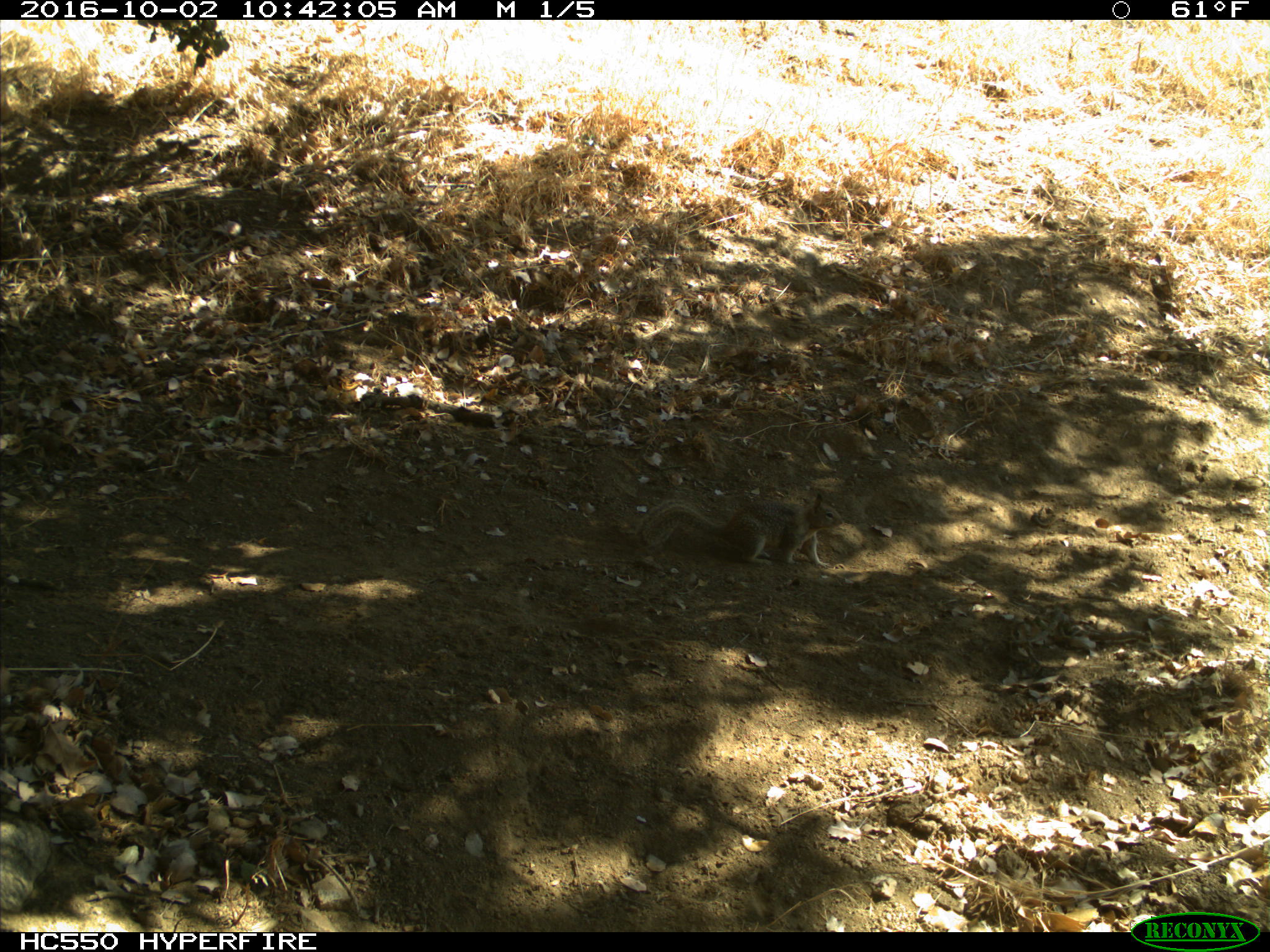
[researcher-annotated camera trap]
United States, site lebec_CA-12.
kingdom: Animalia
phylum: Chordata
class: Mammalia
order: Rodentia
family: Sciuridae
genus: Otospermophilus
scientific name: Otospermophilus beecheyi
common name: california ground squirrel